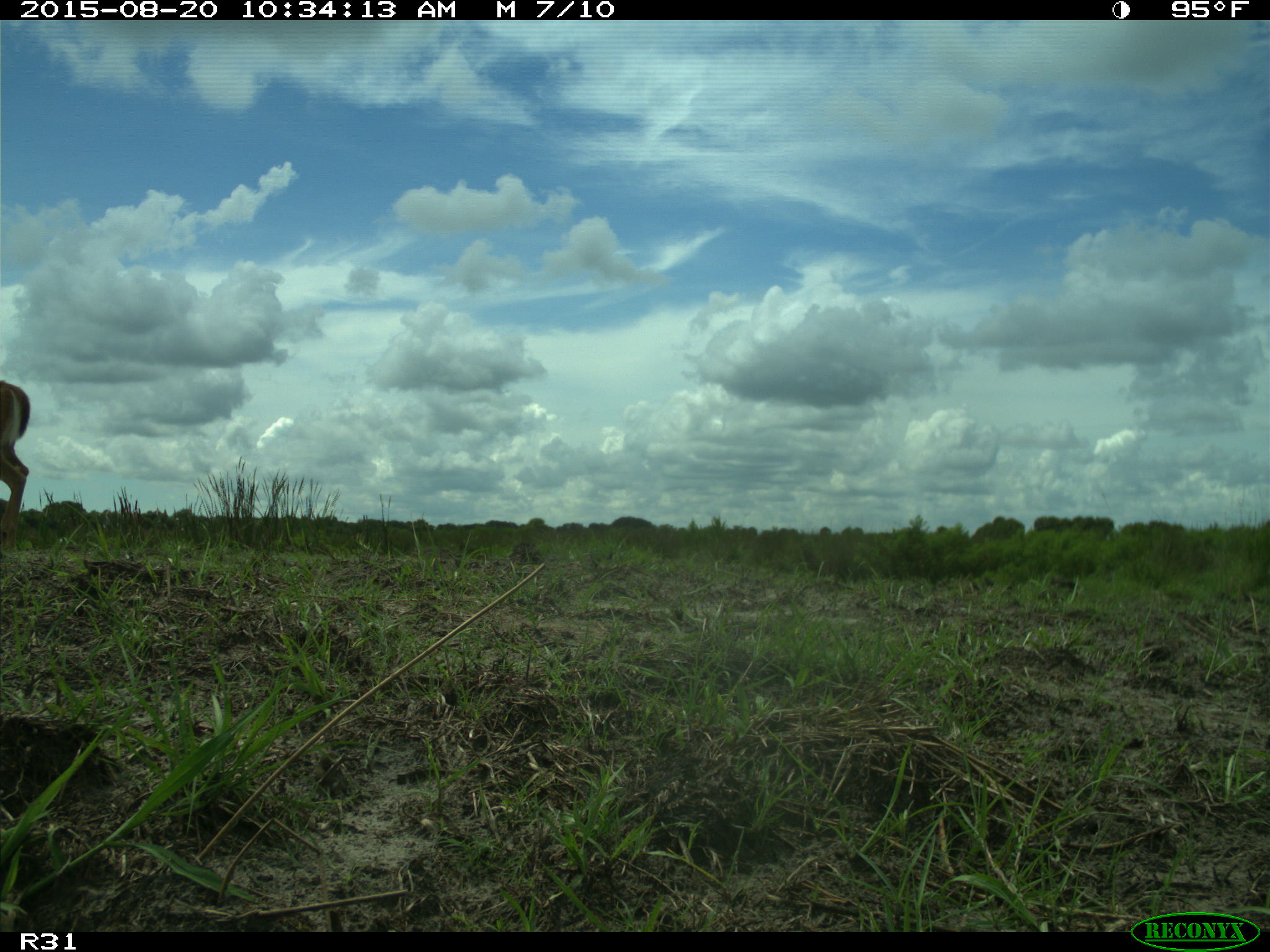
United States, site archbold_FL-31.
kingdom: Animalia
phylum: Chordata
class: Mammalia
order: Artiodactyla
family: Cervidae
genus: Odocoileus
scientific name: Odocoileus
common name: deer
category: unidentified deer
Unidentified deer (deer) (Odocoileus).